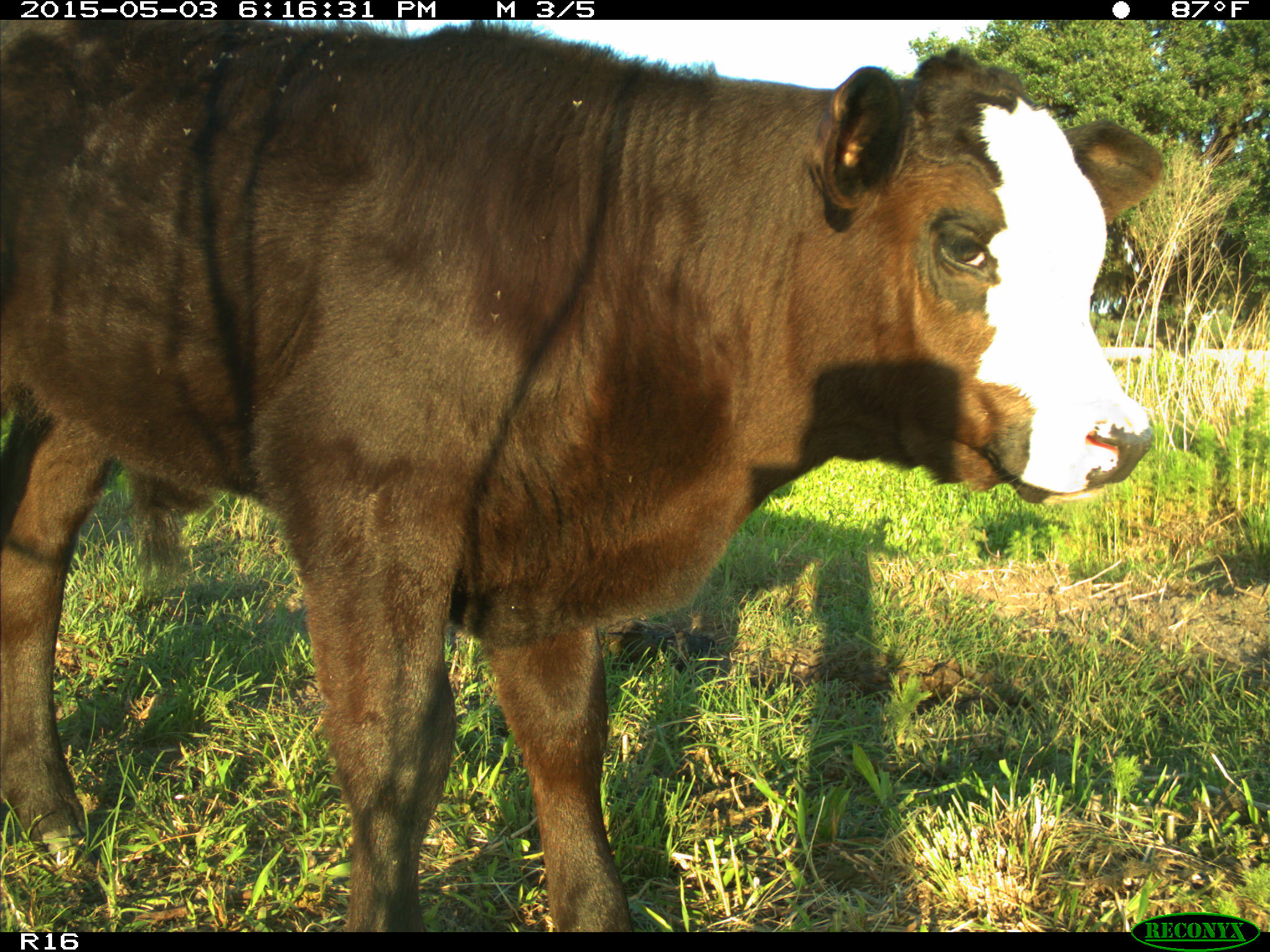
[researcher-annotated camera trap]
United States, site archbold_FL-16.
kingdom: Animalia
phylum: Chordata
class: Mammalia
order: Artiodactyla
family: Bovidae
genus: Bos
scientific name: Bos taurus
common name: domestic cow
Bos taurus (domestic cow).